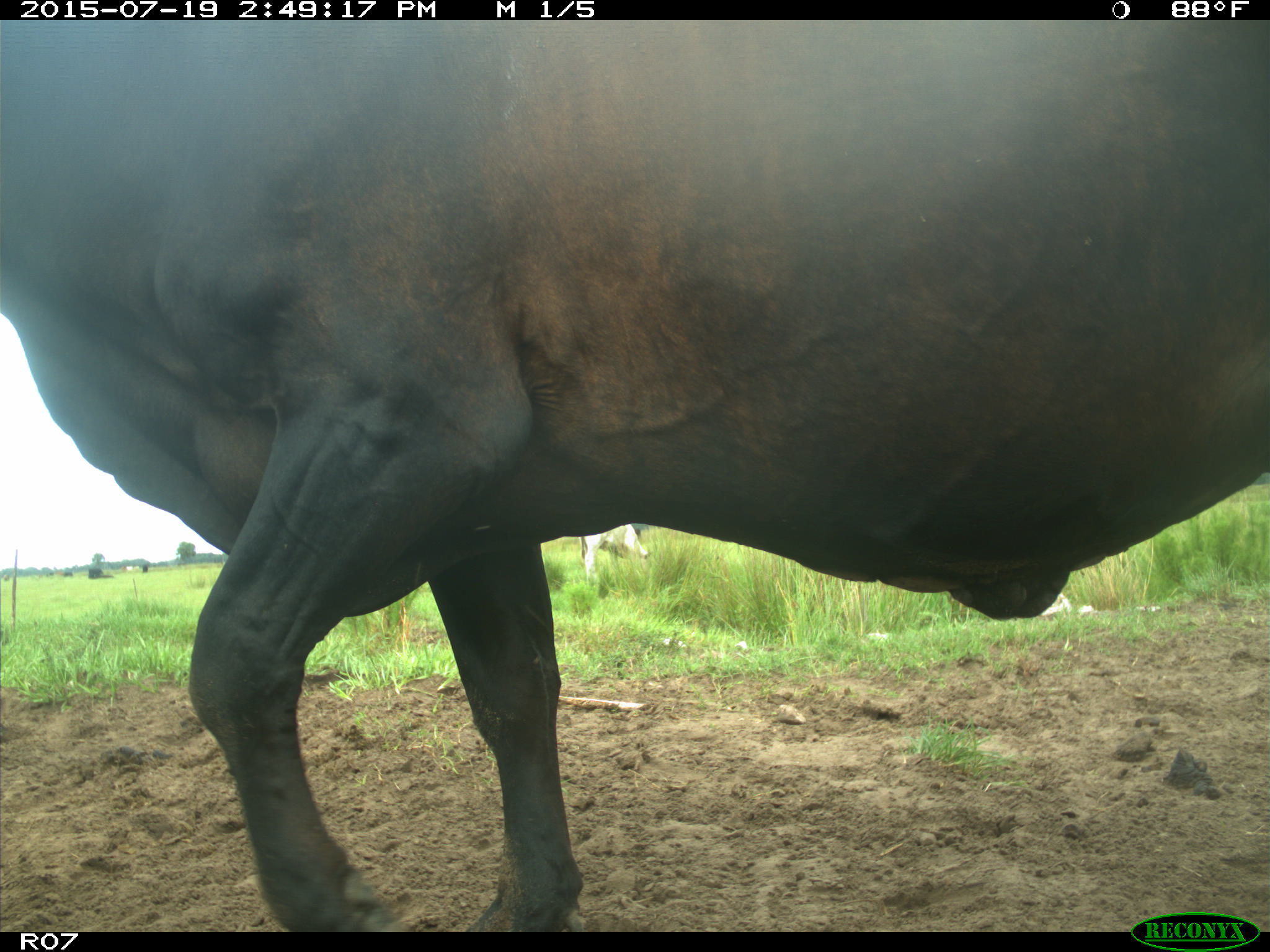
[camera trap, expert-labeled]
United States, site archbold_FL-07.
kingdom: Animalia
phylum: Chordata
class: Mammalia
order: Artiodactyla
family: Bovidae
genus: Bos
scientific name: Bos taurus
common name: domestic cow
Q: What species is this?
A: Bos taurus (domestic cow).